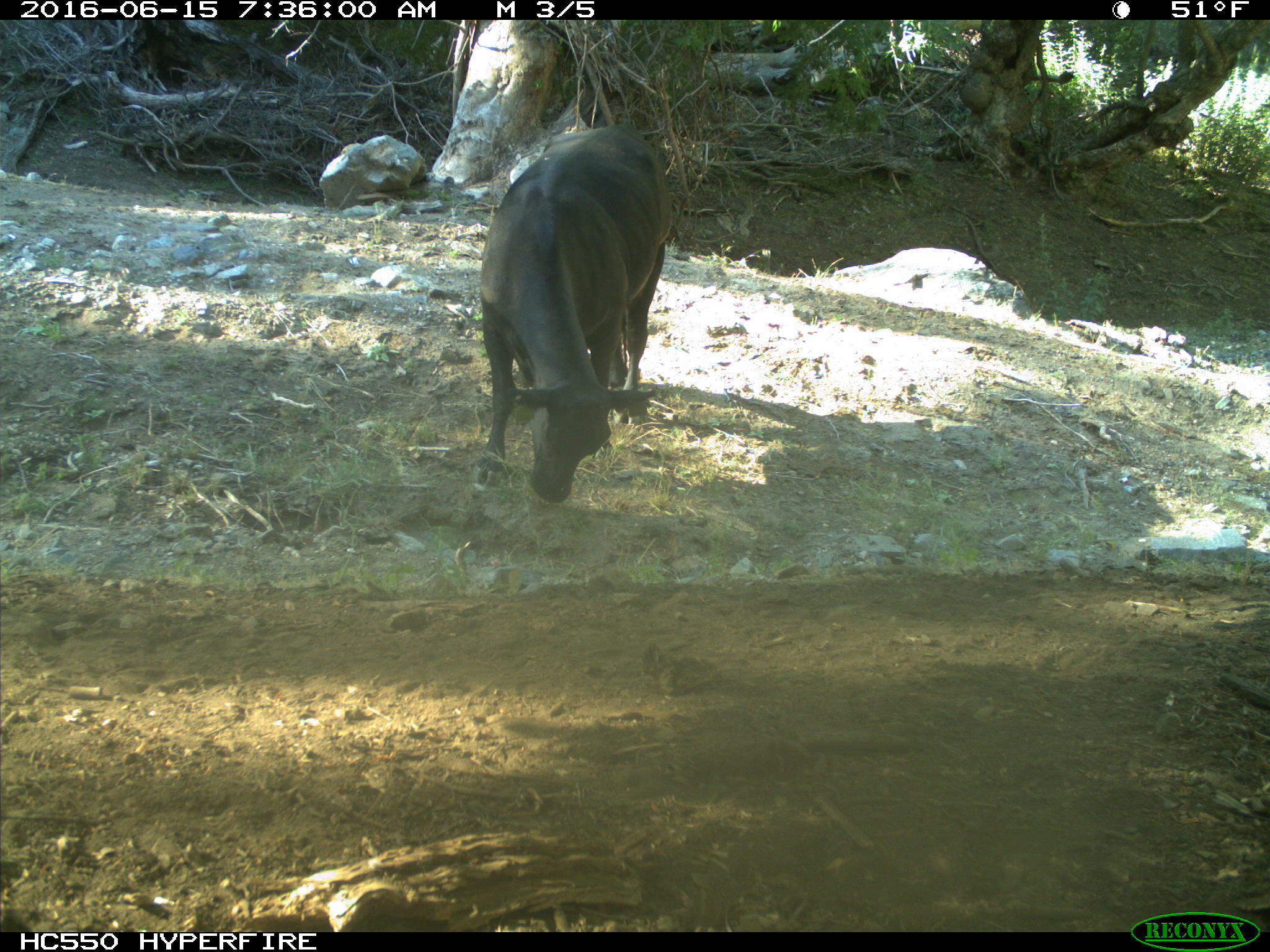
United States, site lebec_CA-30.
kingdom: Animalia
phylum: Chordata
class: Mammalia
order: Artiodactyla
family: Bovidae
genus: Bos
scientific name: Bos taurus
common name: domestic cow